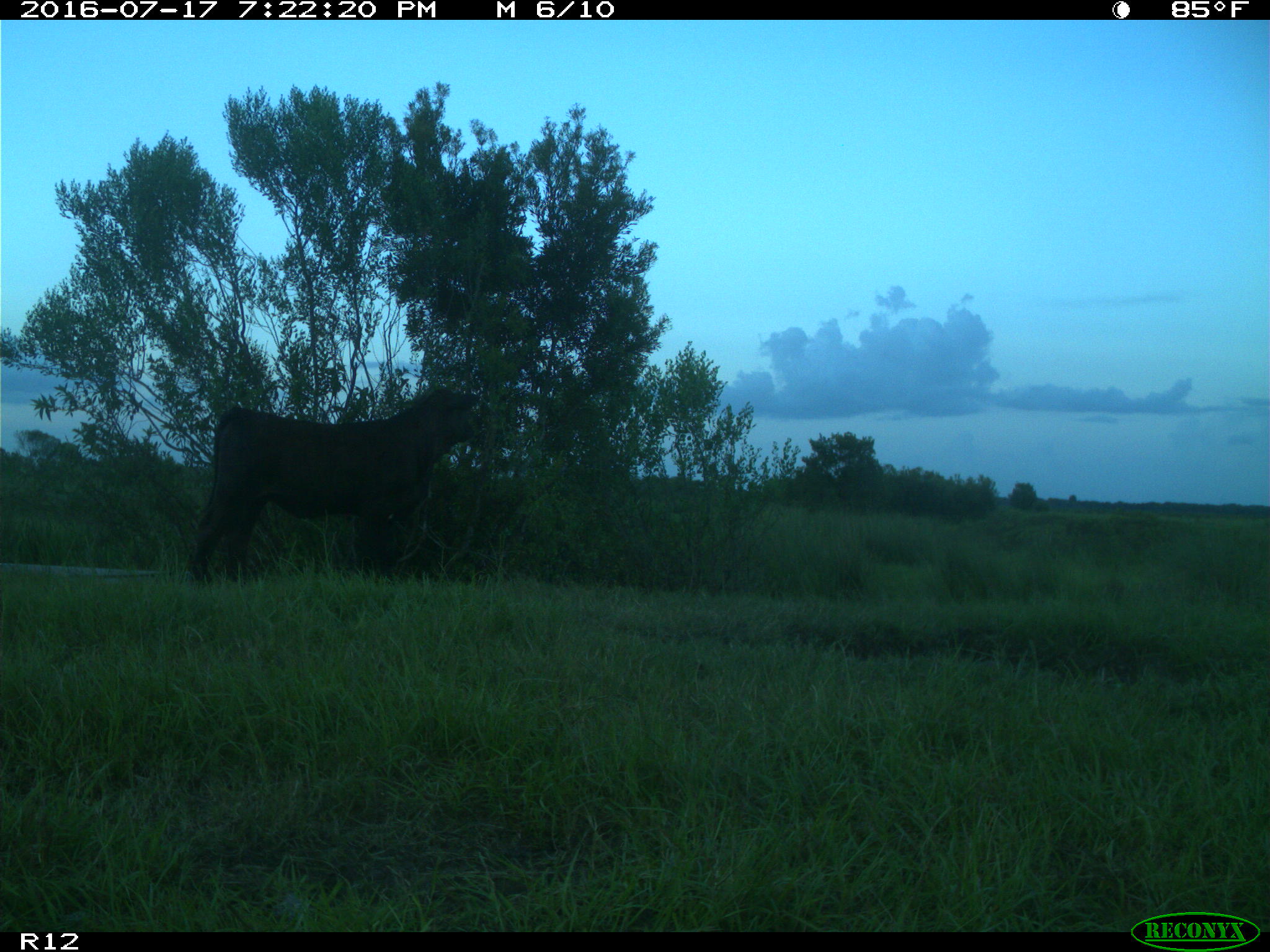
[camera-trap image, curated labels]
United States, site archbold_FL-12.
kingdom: Animalia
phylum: Chordata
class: Mammalia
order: Artiodactyla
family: Bovidae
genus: Bos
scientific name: Bos taurus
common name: domestic cow